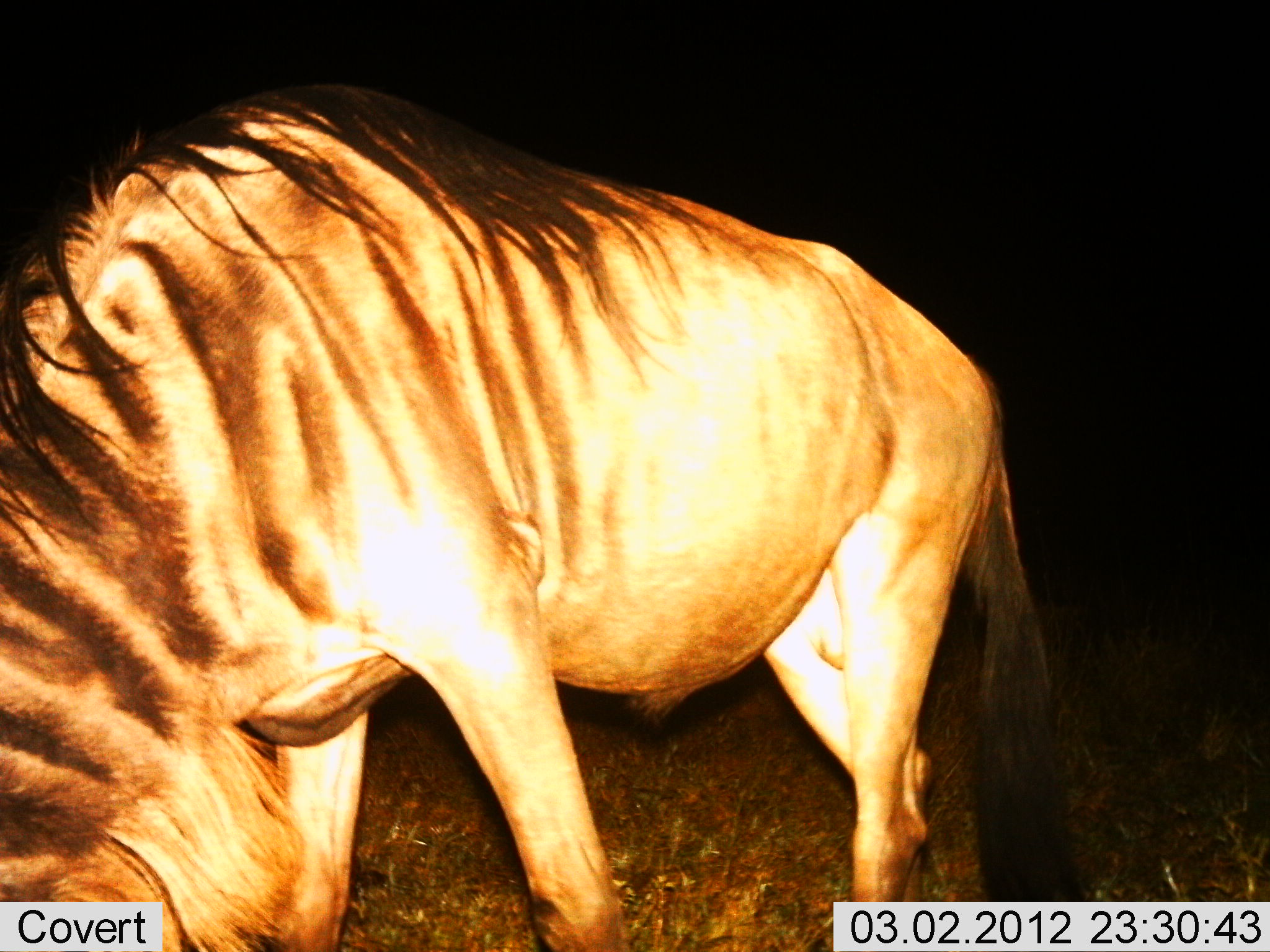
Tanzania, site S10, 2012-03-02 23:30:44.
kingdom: Animalia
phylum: Chordata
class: Mammalia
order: Artiodactyla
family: Bovidae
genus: Connochaetes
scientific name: Connochaetes taurinus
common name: blue wildebeest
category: wildebeest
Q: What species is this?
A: Wildebeest (blue wildebeest) (Connochaetes taurinus).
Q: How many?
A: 1.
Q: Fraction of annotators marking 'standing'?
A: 37%.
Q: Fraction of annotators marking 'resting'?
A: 0%.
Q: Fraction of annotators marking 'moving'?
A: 5%.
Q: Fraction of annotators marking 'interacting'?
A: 0%.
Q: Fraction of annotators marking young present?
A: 0%.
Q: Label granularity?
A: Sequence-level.